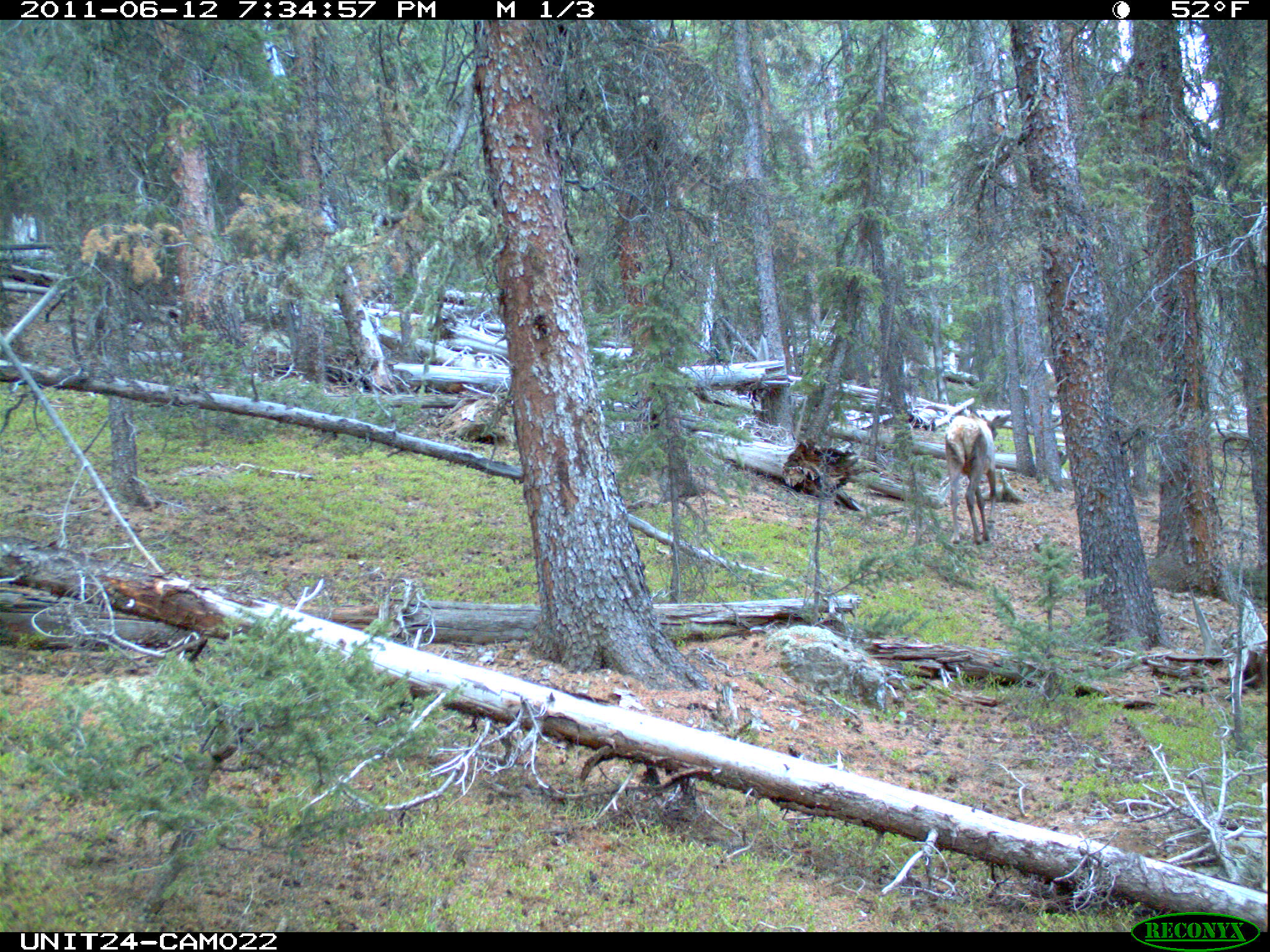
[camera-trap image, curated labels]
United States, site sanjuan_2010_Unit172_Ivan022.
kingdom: Animalia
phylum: Chordata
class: Mammalia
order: Artiodactyla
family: Cervidae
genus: Cervus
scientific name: Cervus elaphus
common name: red deer